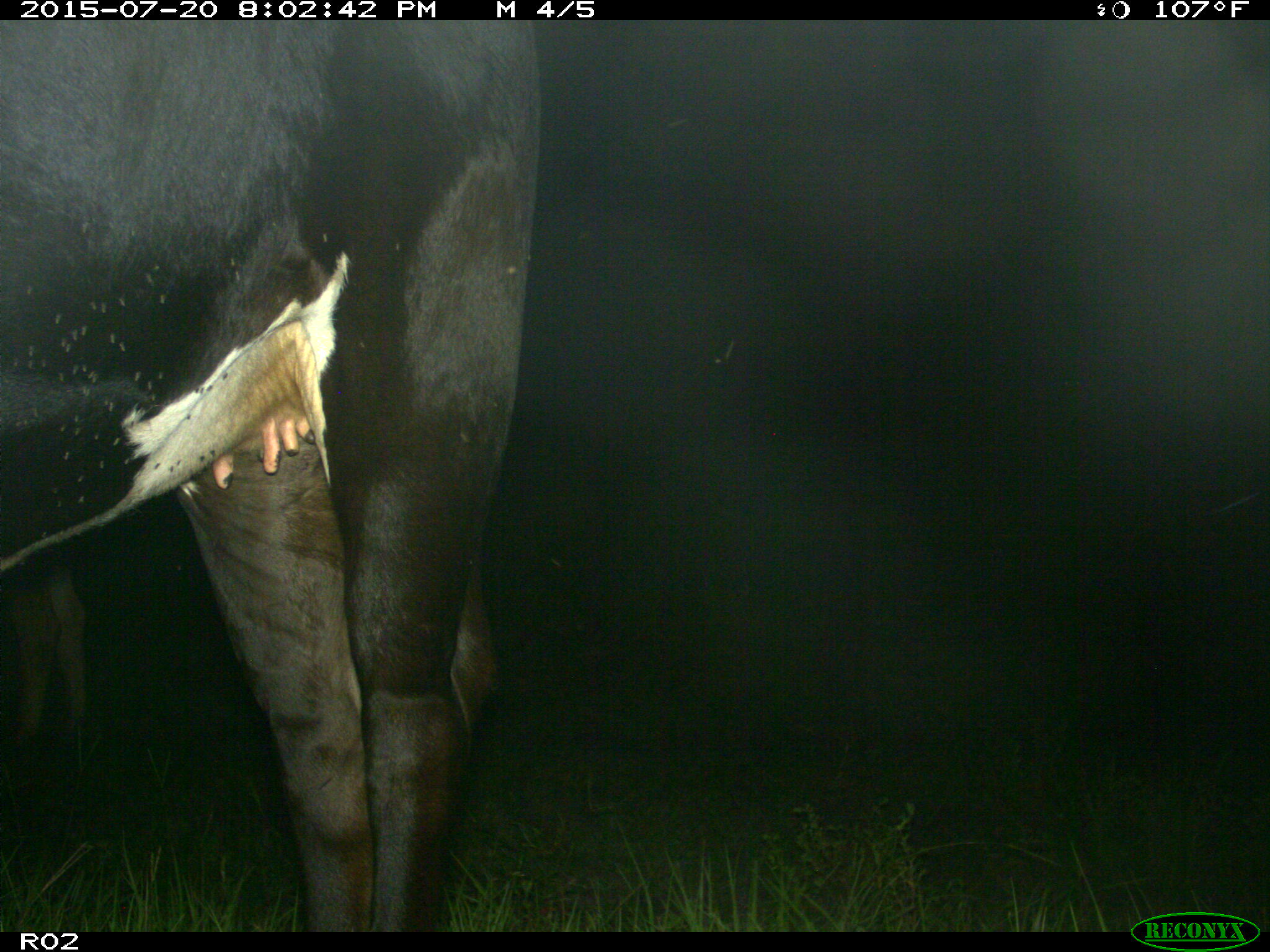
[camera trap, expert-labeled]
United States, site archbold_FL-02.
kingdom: Animalia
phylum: Chordata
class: Mammalia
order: Artiodactyla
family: Bovidae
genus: Bos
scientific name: Bos taurus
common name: domestic cow